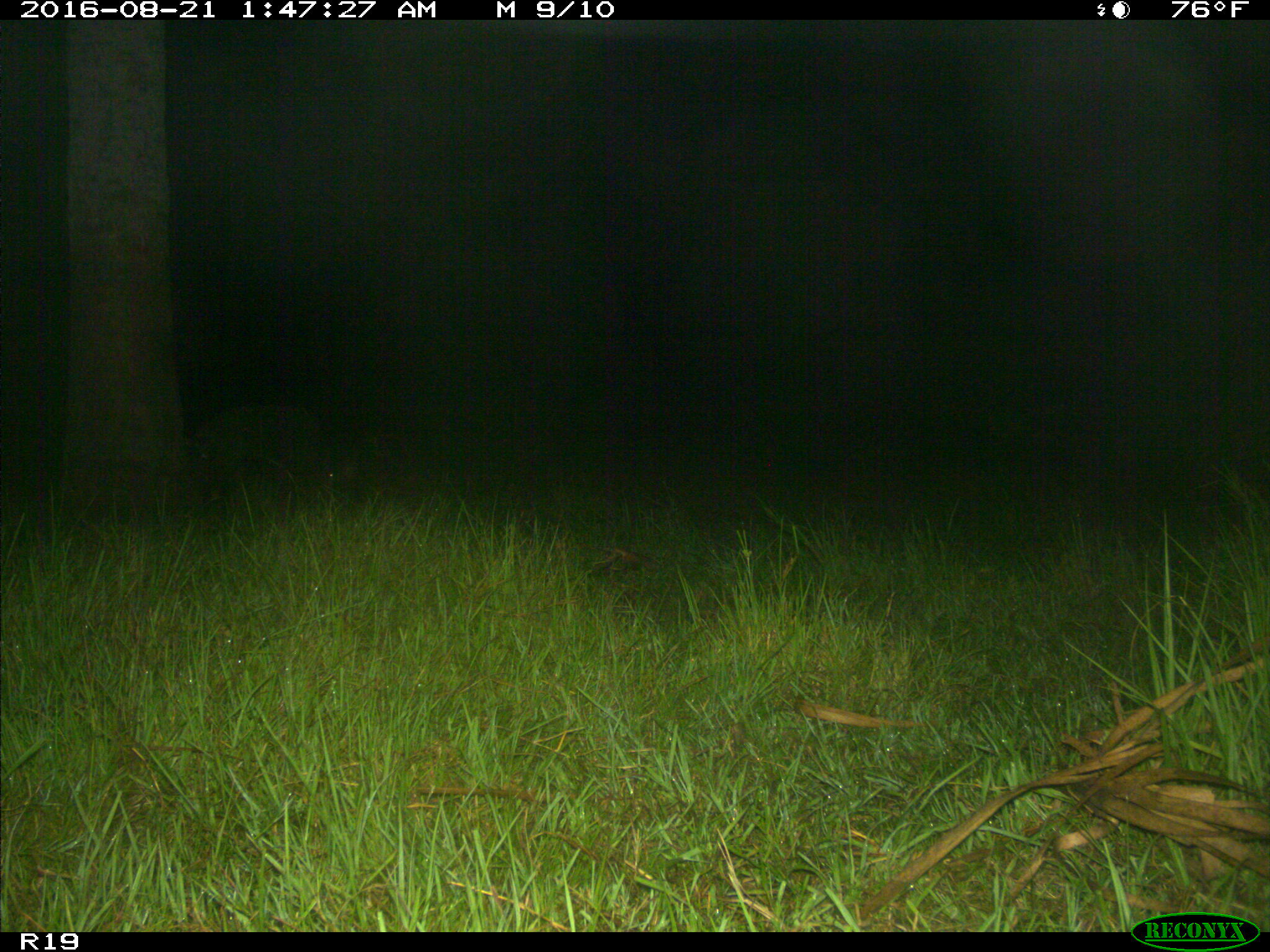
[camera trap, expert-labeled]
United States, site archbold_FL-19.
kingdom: Animalia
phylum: Chordata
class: Mammalia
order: Artiodactyla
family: Suidae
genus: Sus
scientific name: Sus scrofa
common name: wild boar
Sus scrofa (wild boar).